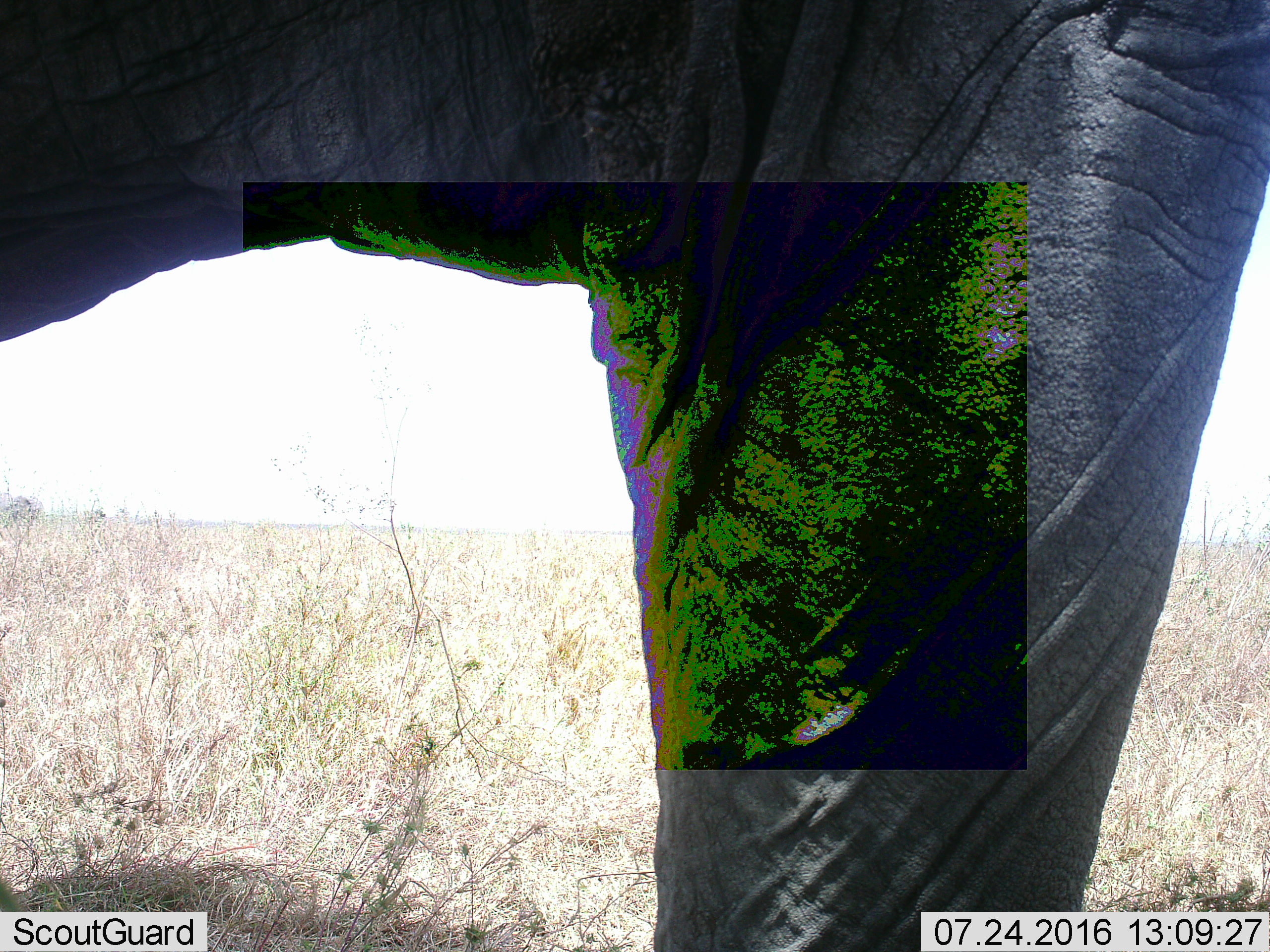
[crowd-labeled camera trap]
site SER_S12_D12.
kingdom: Animalia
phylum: Chordata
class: Mammalia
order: Proboscidea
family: Elephantidae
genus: Loxodonta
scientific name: Loxodonta africana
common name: african bush elephant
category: elephant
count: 1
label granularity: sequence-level